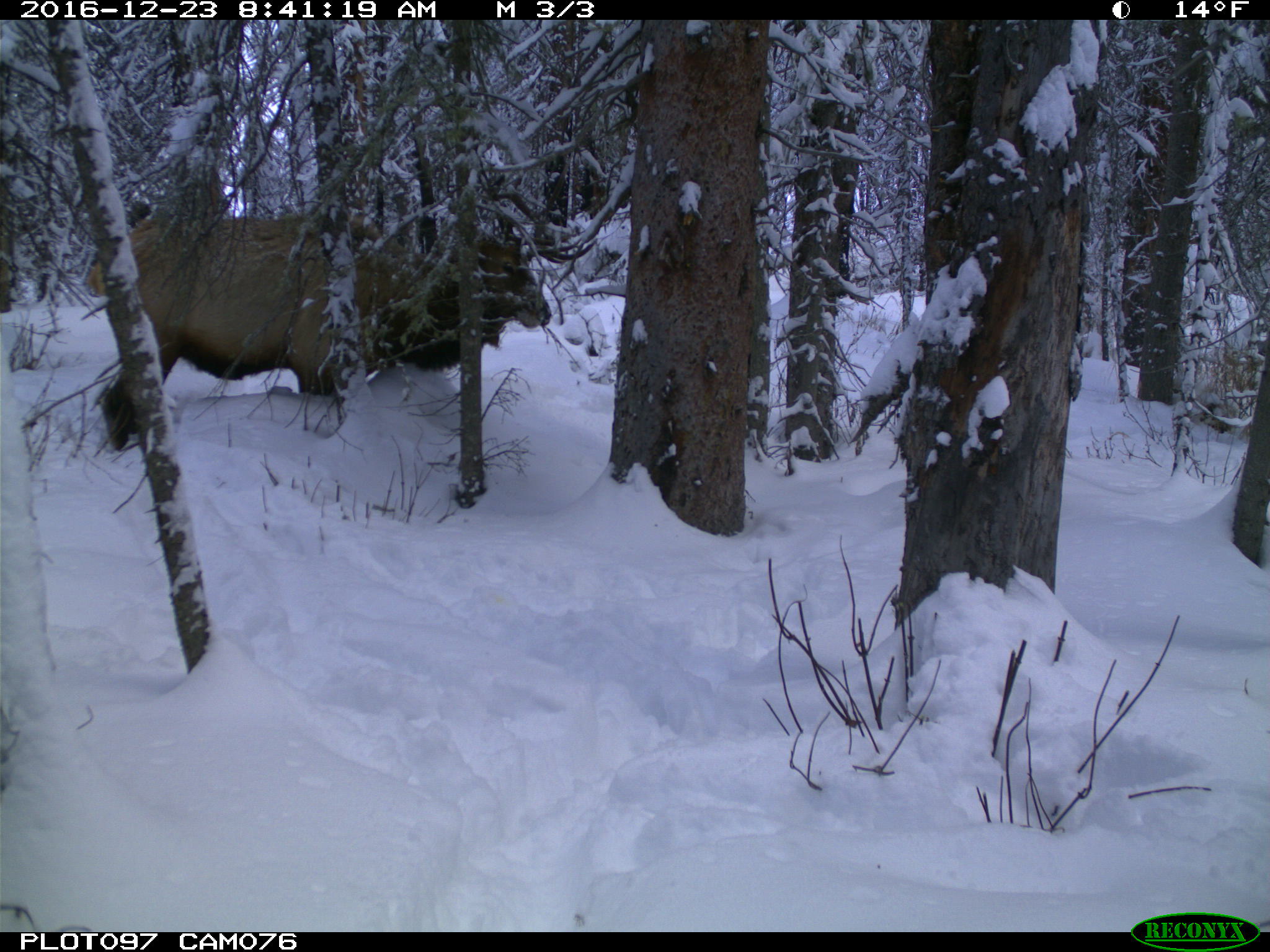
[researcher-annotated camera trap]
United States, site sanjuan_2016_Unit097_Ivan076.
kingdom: Animalia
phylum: Chordata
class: Mammalia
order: Artiodactyla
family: Cervidae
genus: Cervus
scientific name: Cervus elaphus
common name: red deer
Cervus elaphus (red deer).